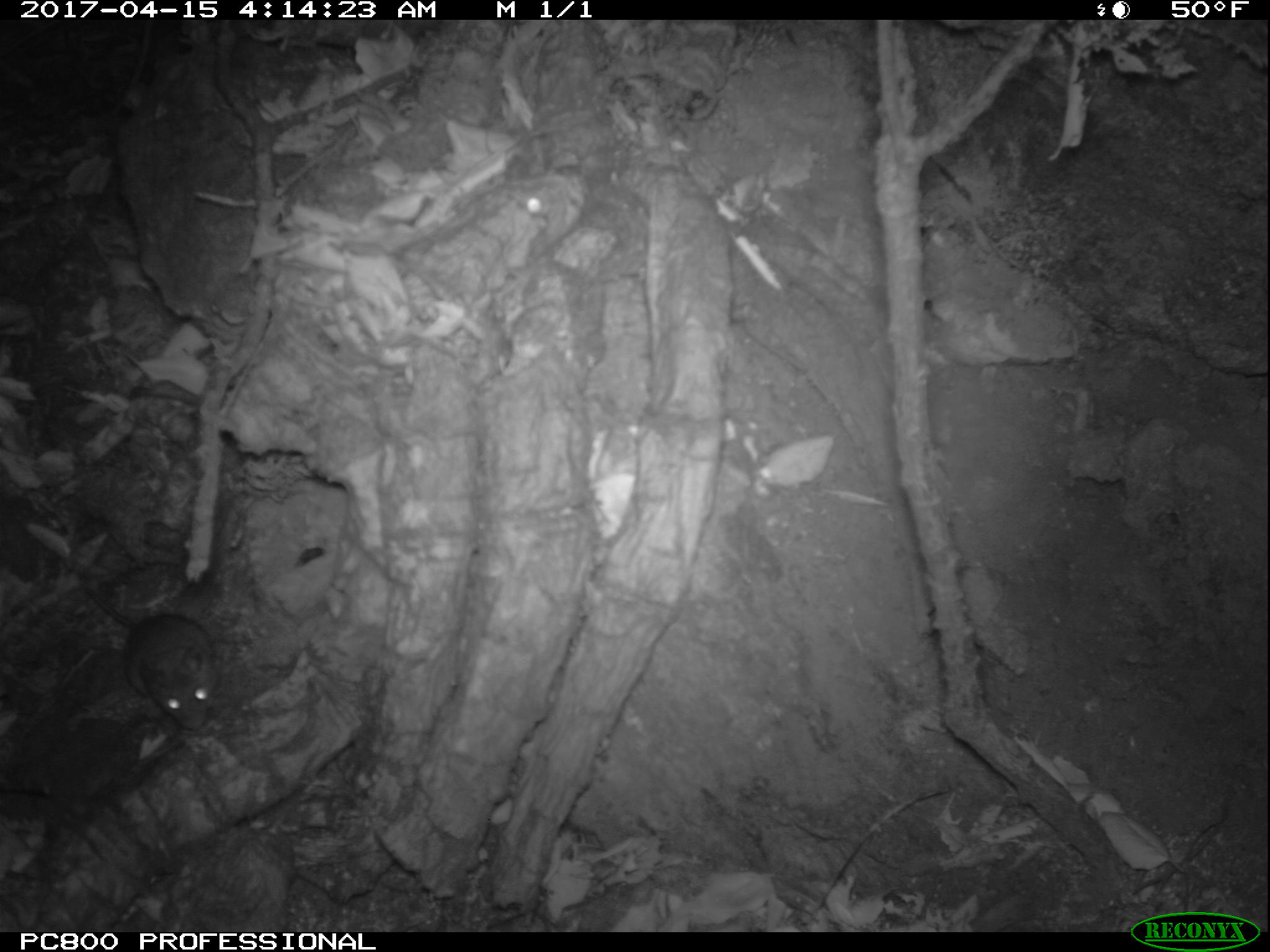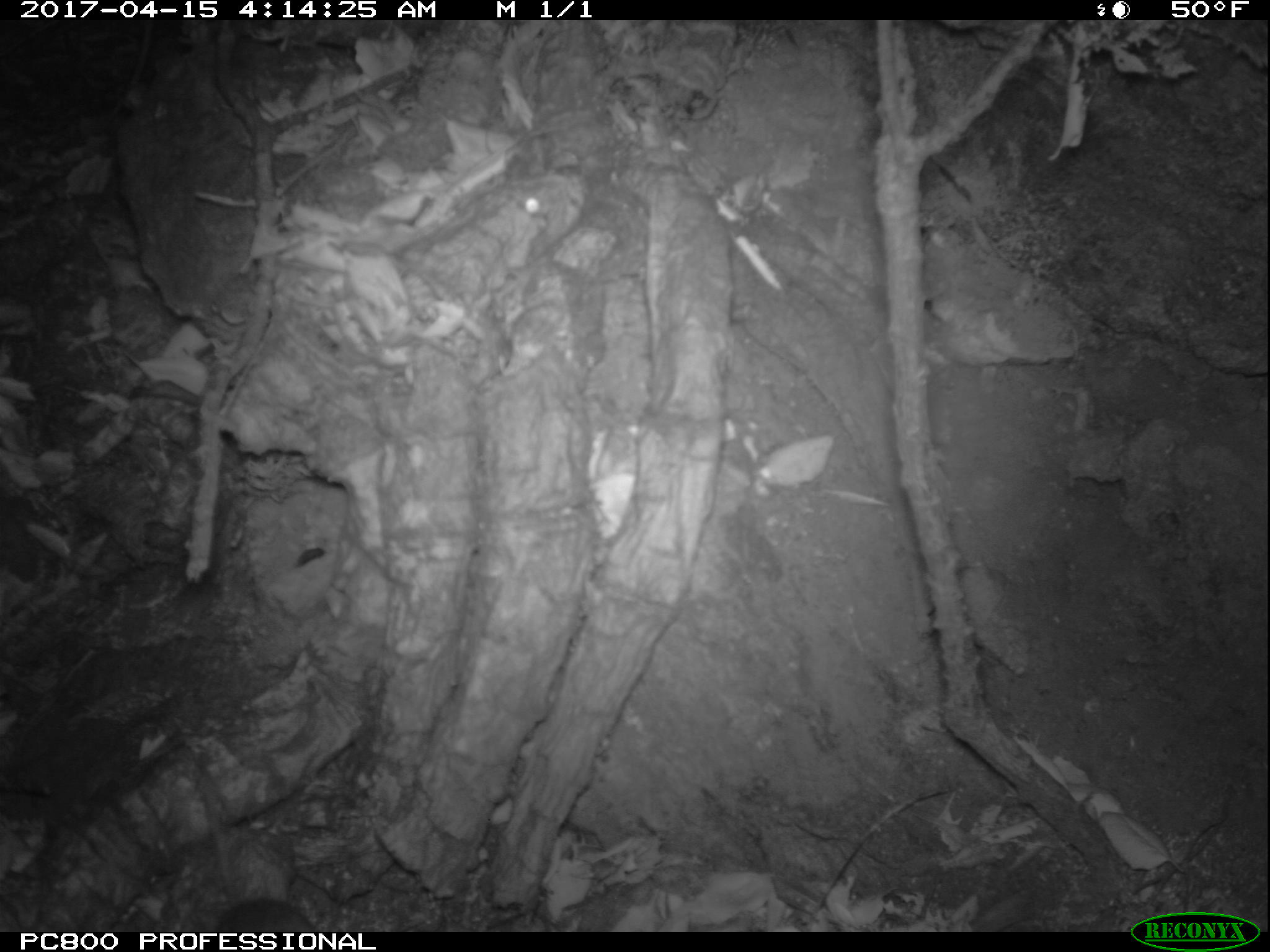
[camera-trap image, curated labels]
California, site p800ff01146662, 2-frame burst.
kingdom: Animalia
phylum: Chordata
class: Mammalia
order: Rodentia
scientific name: Rodentia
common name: rodent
Rodent (Rodentia).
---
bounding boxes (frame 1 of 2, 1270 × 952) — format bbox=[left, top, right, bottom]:
rodent: bbox=[86, 588, 220, 729]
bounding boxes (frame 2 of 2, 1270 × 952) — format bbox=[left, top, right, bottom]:
rodent: bbox=[200, 780, 314, 932]